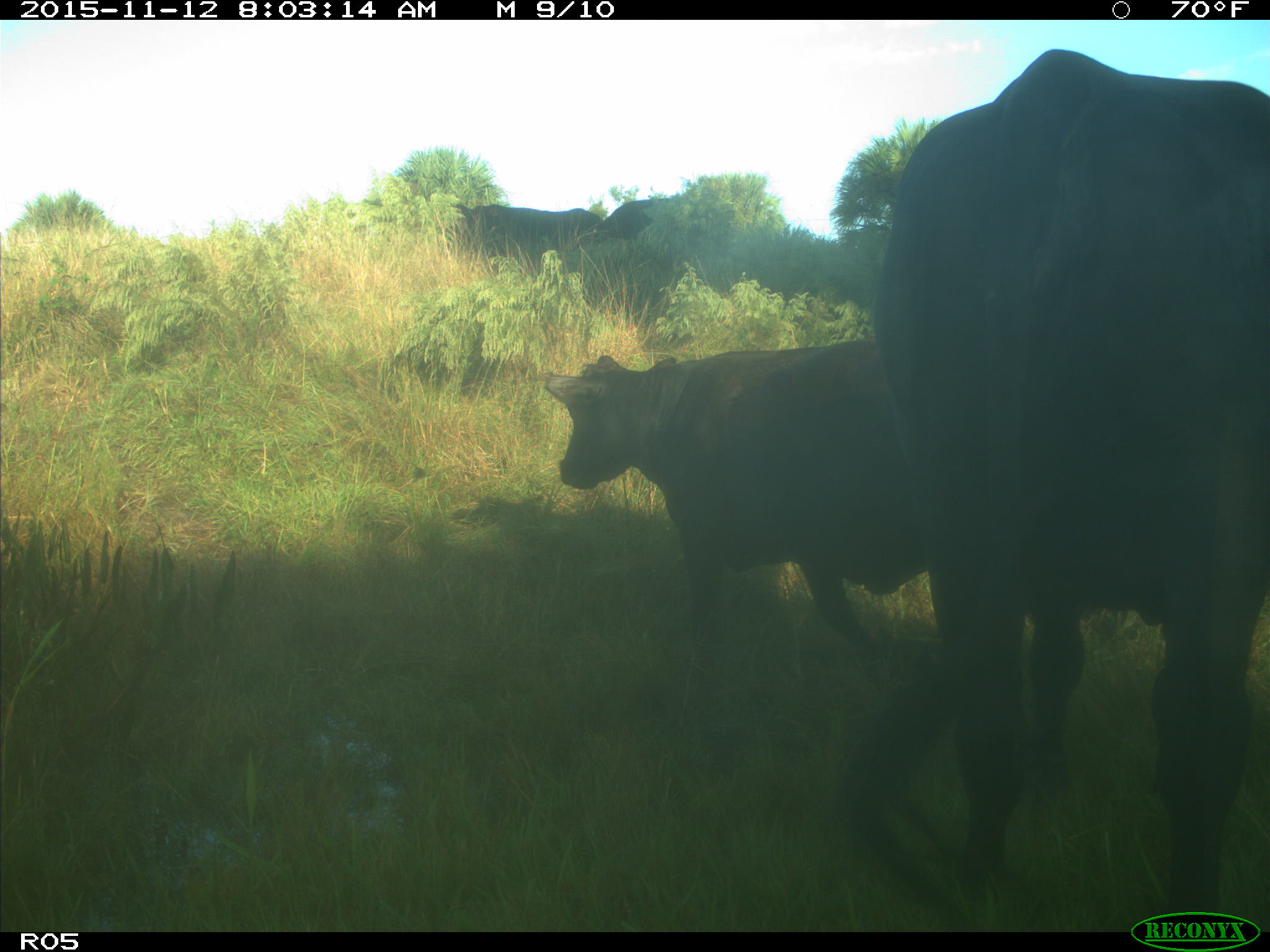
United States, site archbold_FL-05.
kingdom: Animalia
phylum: Chordata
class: Mammalia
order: Artiodactyla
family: Bovidae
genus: Bos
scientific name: Bos taurus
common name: domestic cow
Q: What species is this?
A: Bos taurus (domestic cow).